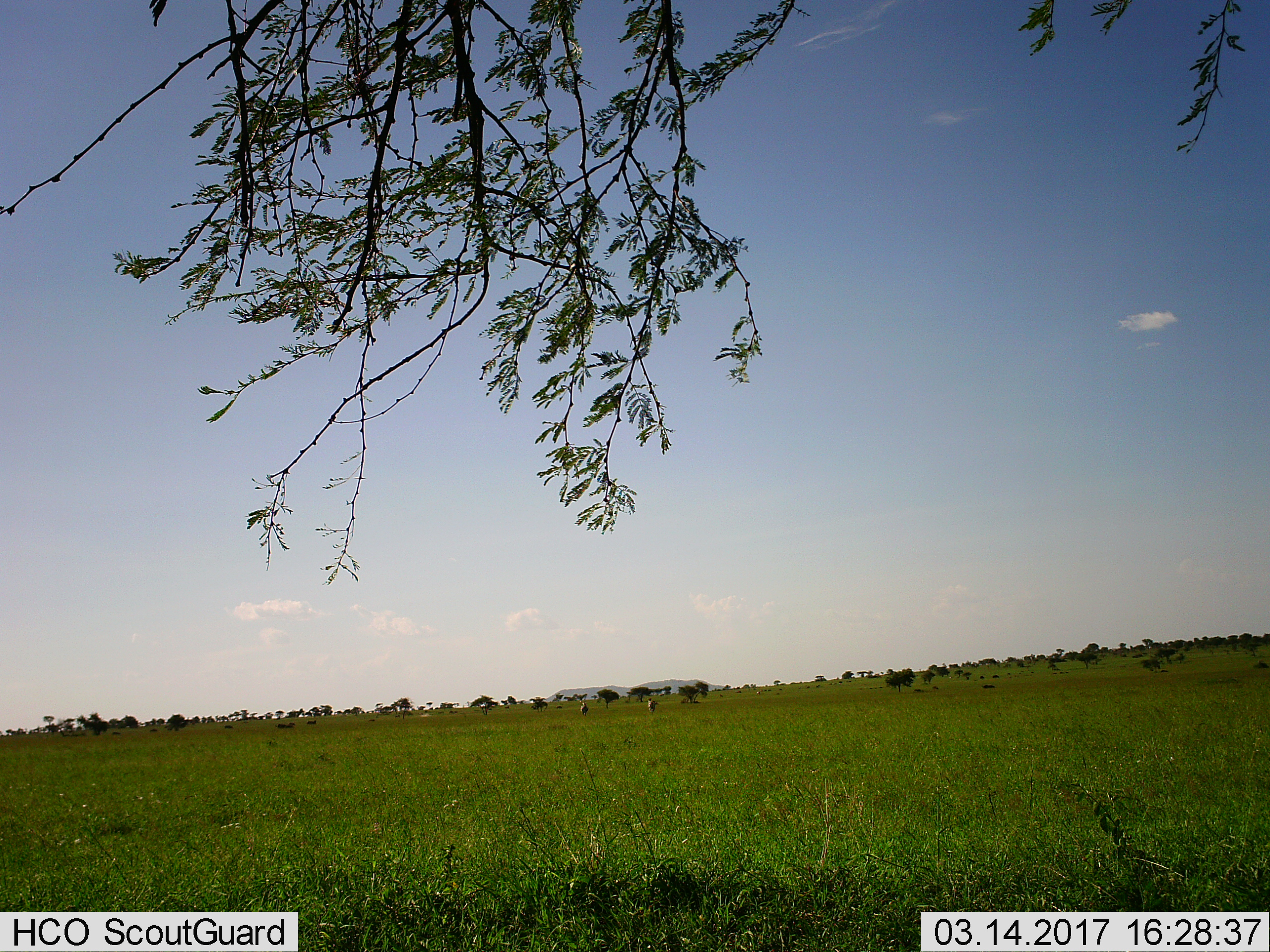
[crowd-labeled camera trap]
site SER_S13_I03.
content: unidentified animal